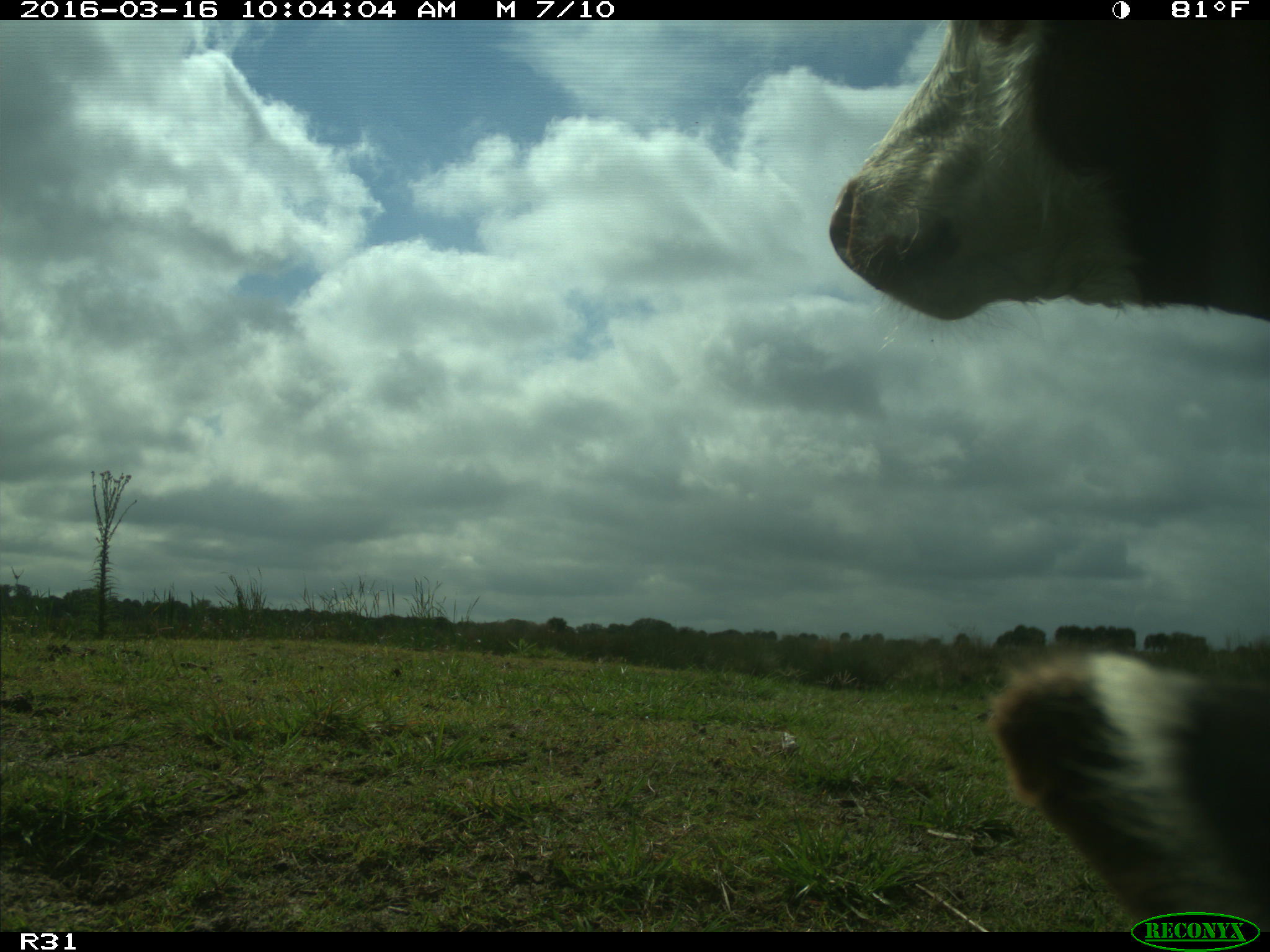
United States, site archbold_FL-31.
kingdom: Animalia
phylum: Chordata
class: Mammalia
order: Artiodactyla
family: Bovidae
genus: Bos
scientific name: Bos taurus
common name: domestic cow